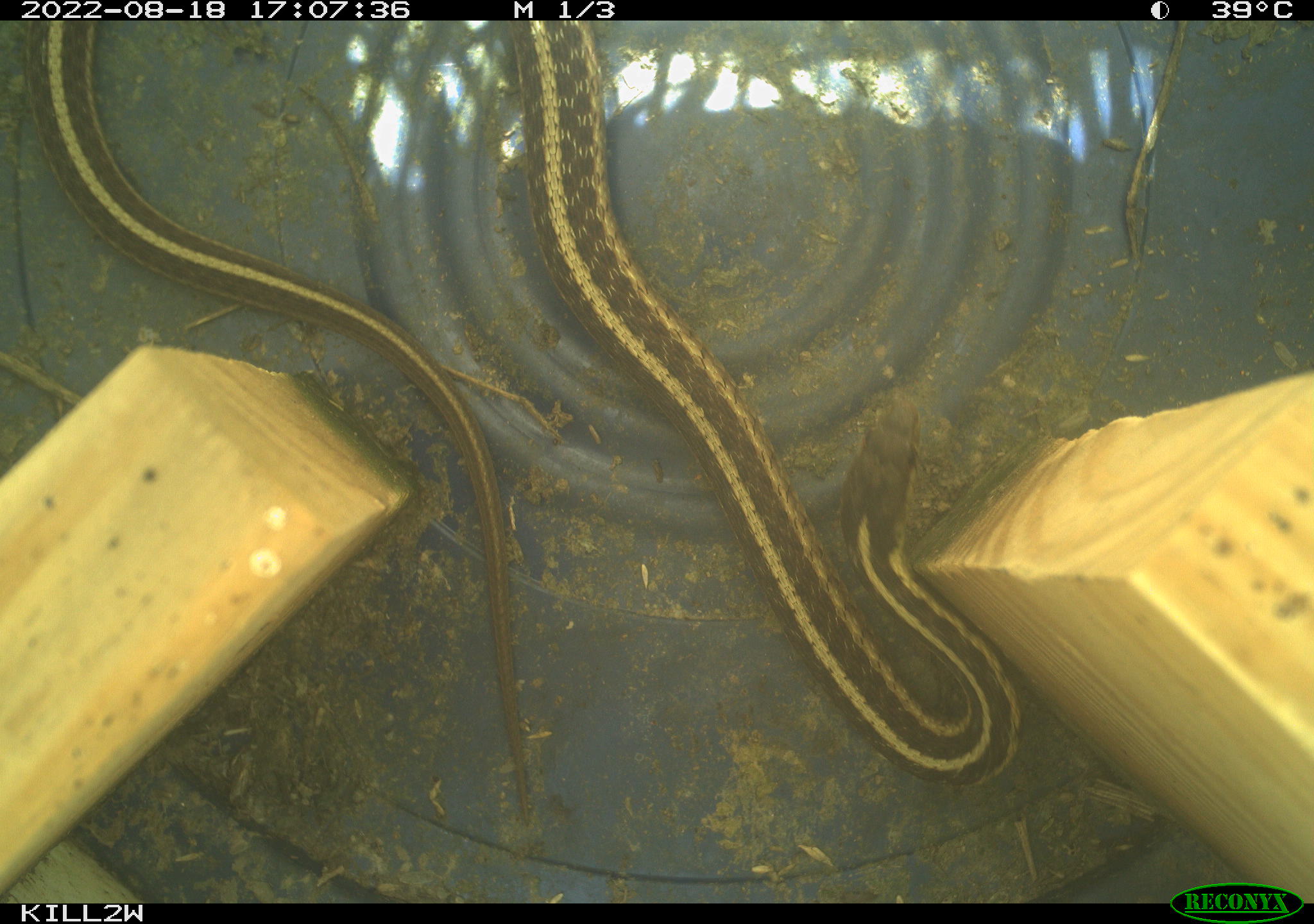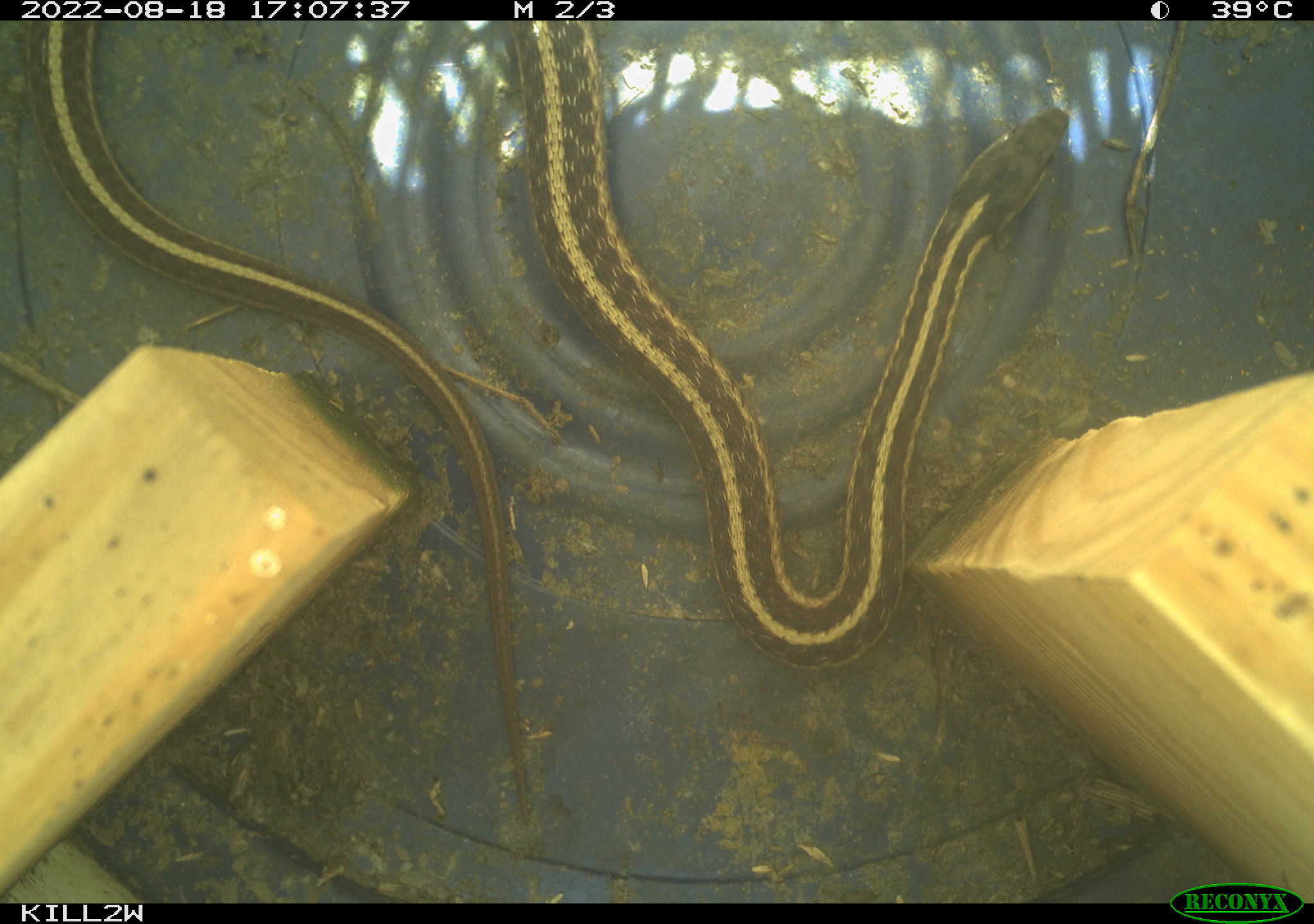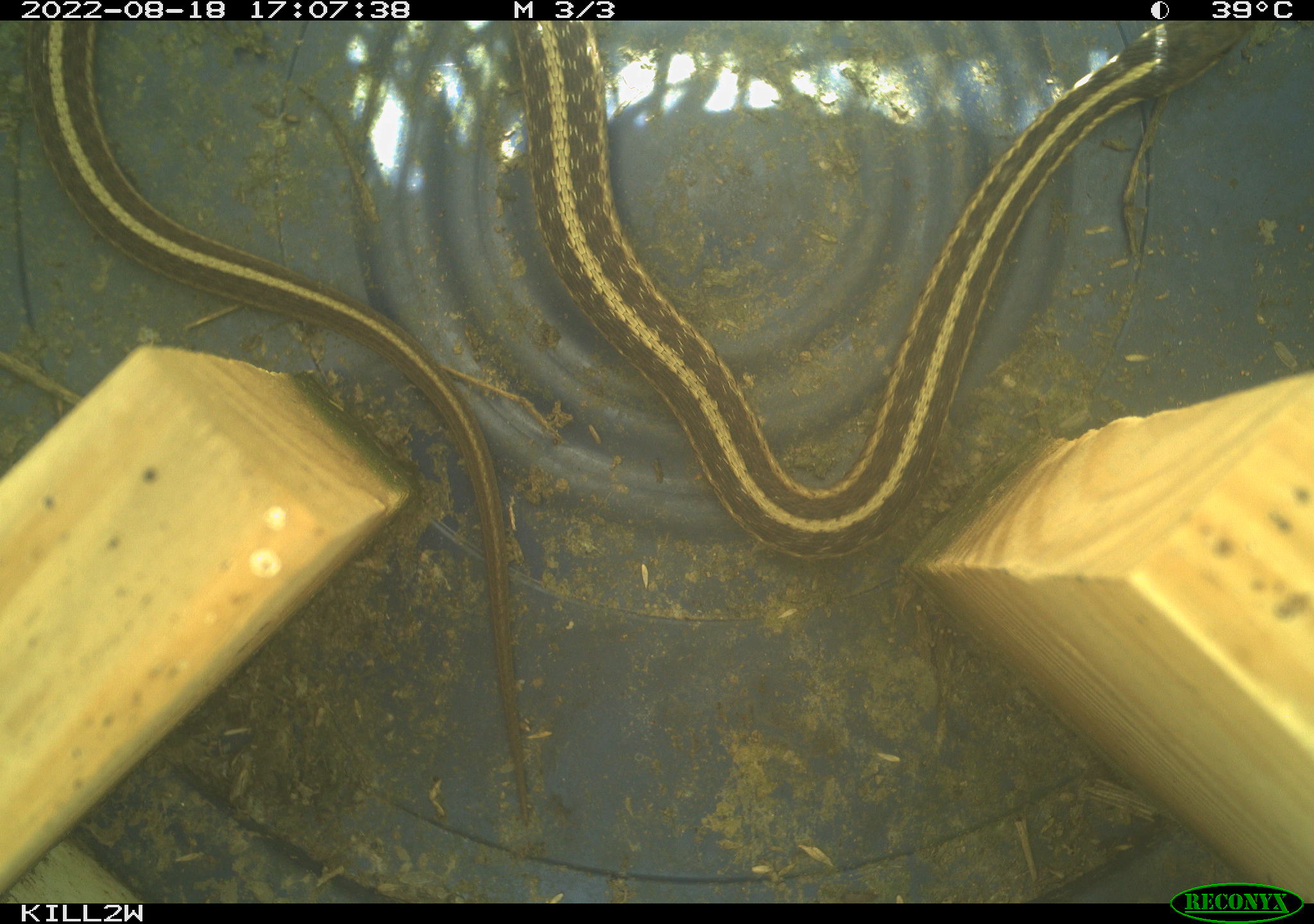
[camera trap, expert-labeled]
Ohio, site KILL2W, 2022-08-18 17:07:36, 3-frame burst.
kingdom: Animalia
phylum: Chordata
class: Reptilia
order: Squamata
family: Colubridae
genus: Thamnophis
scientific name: Thamnophis sirtalis sirtalis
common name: eastern gartersnake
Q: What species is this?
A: Eastern gartersnake (Thamnophis sirtalis sirtalis).